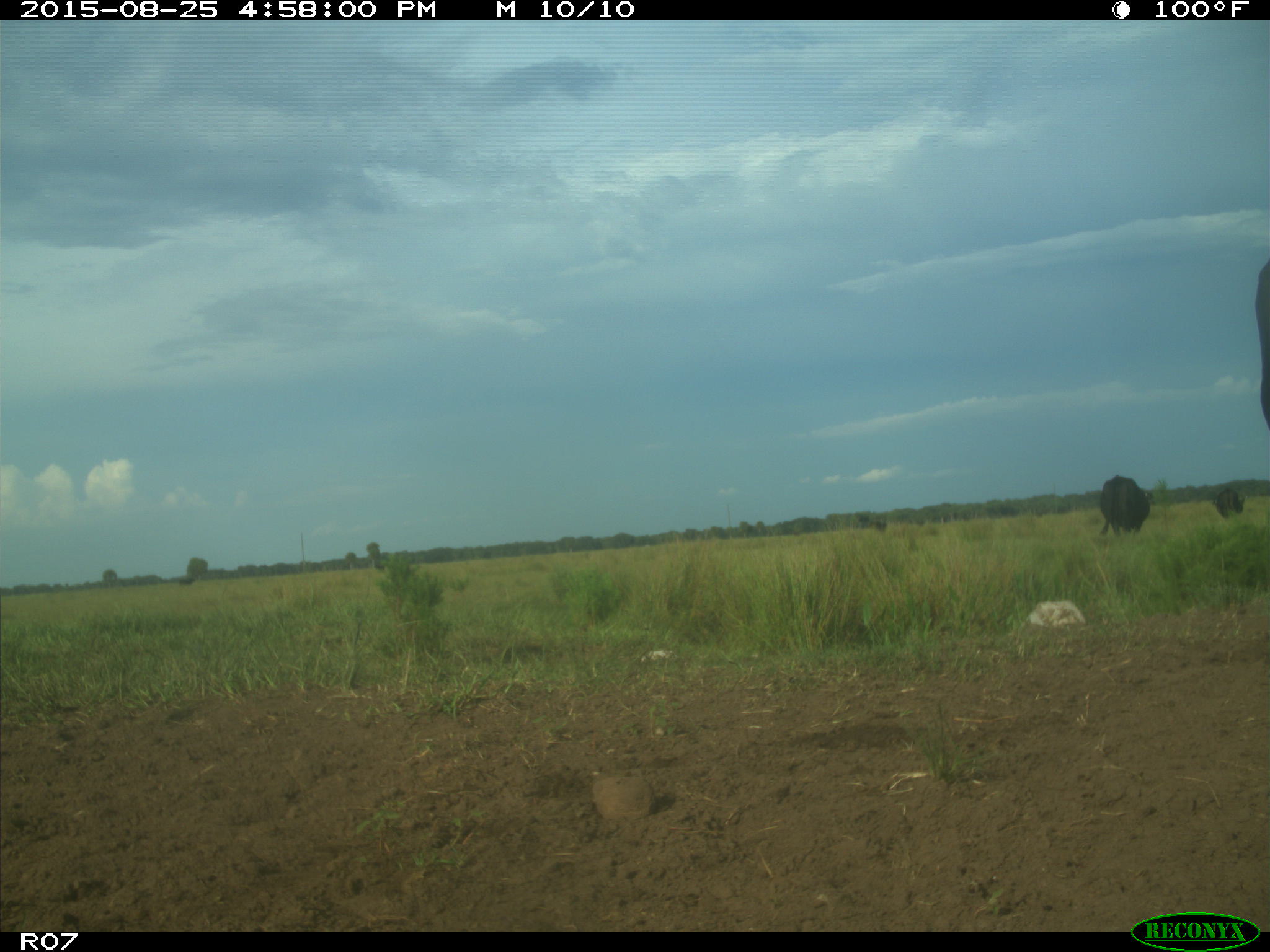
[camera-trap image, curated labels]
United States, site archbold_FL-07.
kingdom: Animalia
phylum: Chordata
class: Mammalia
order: Artiodactyla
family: Bovidae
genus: Bos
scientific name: Bos taurus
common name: domestic cow